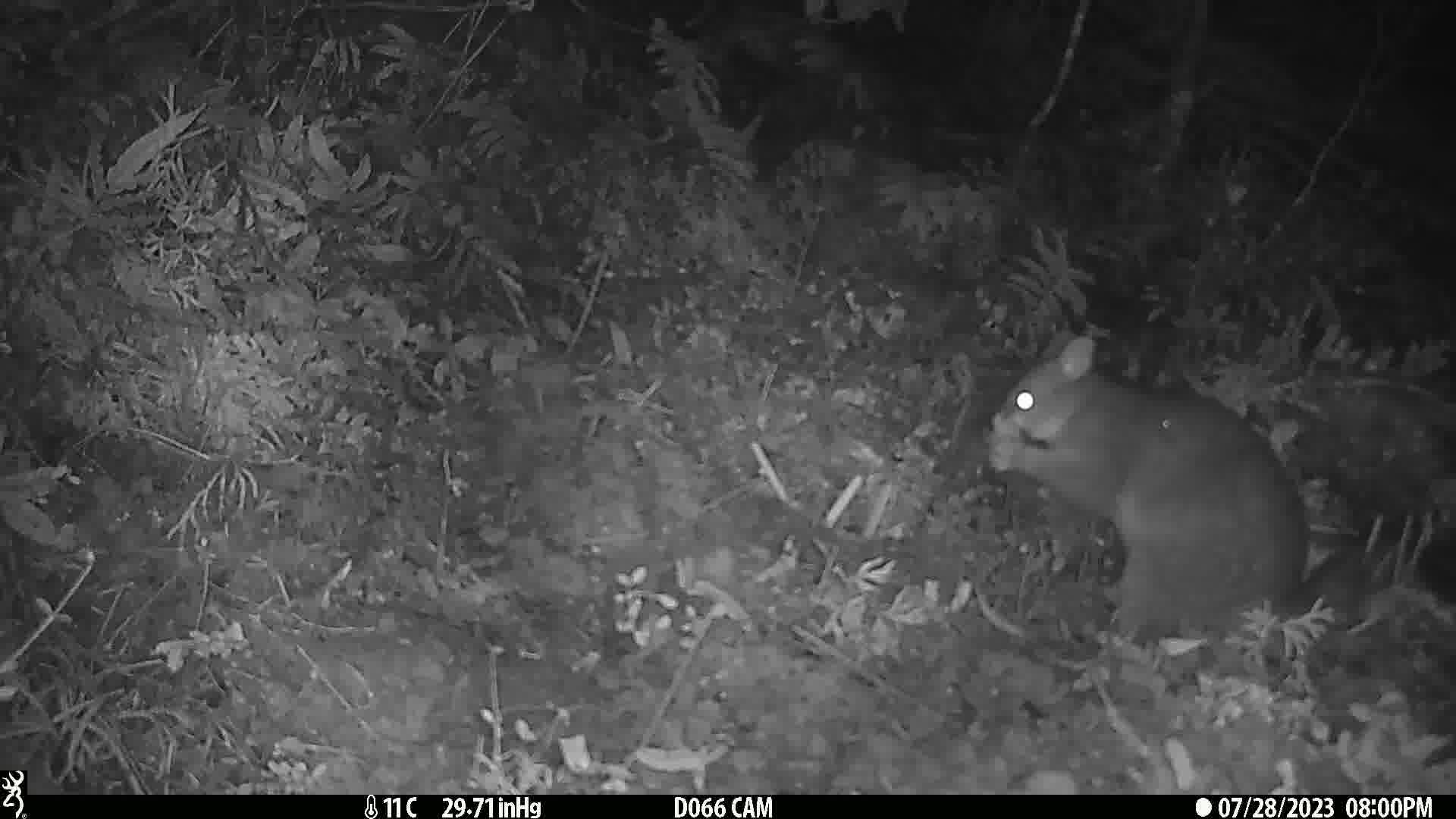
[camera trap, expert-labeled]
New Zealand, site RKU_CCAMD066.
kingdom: Animalia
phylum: Chordata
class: Mammalia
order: Diprotodontia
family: Phalangeridae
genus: Trichosurus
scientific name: Trichosurus vulpecula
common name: common brushtail possum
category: possum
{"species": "possum (common brushtail possum) (Trichosurus vulpecula)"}